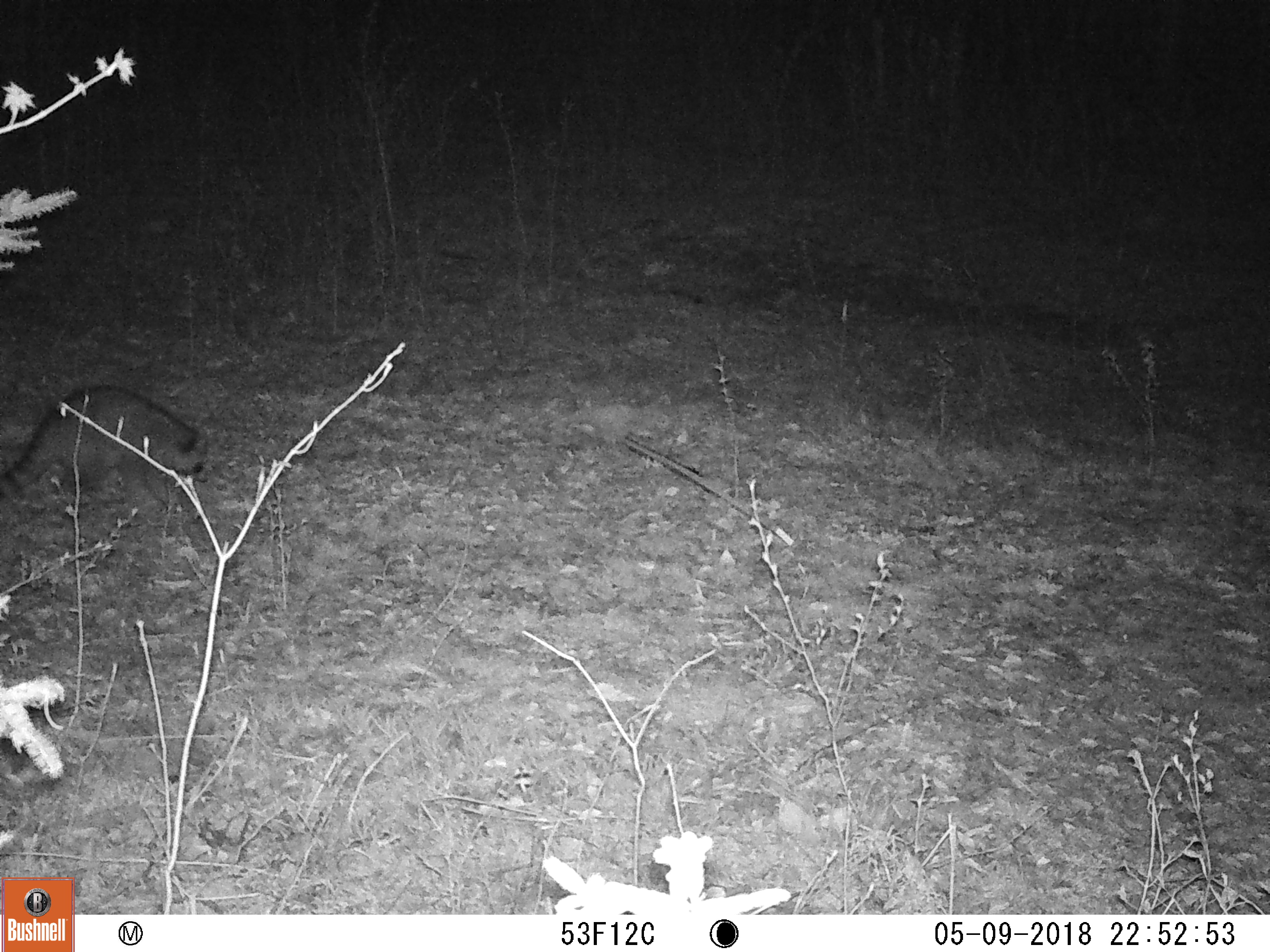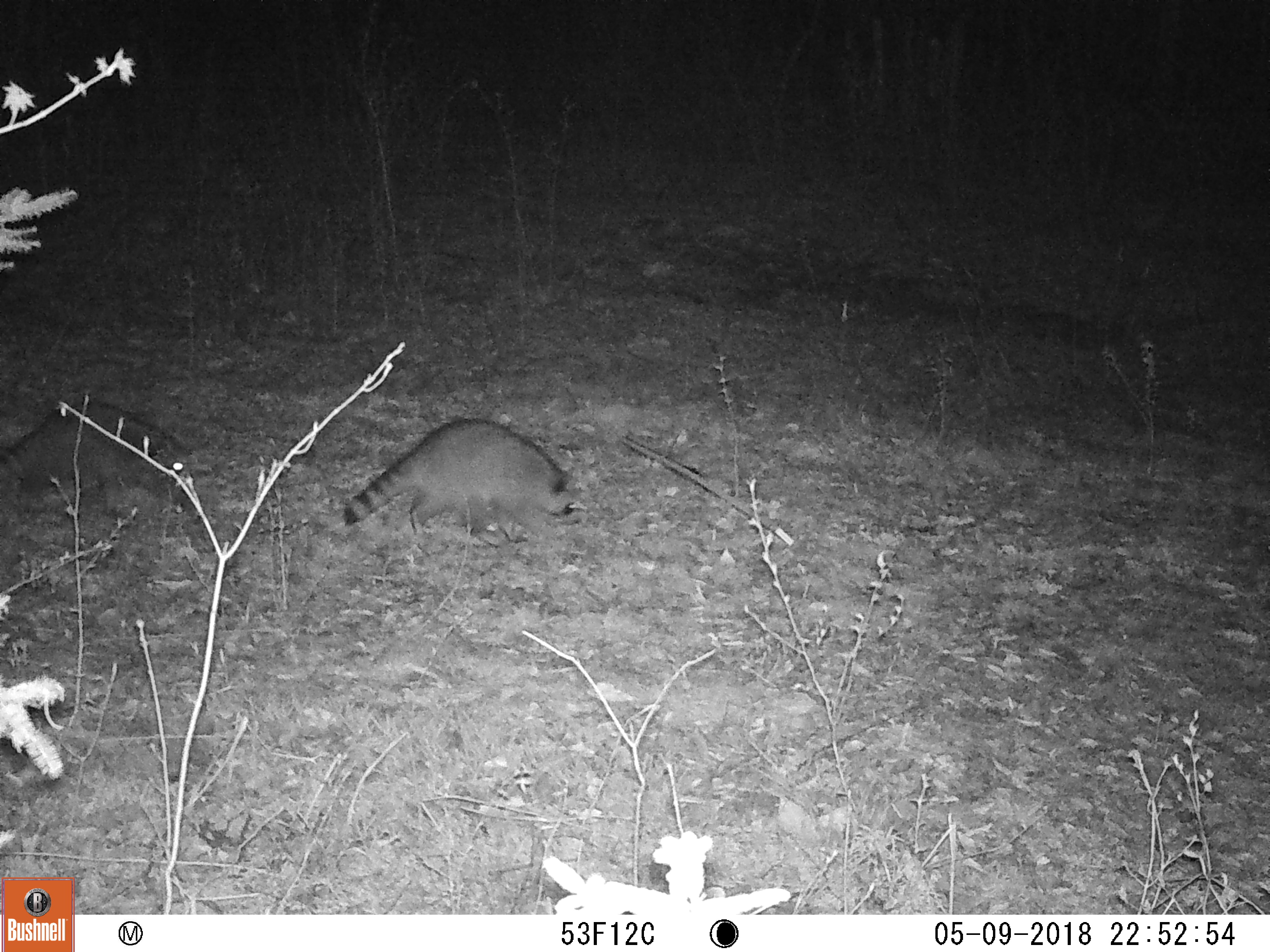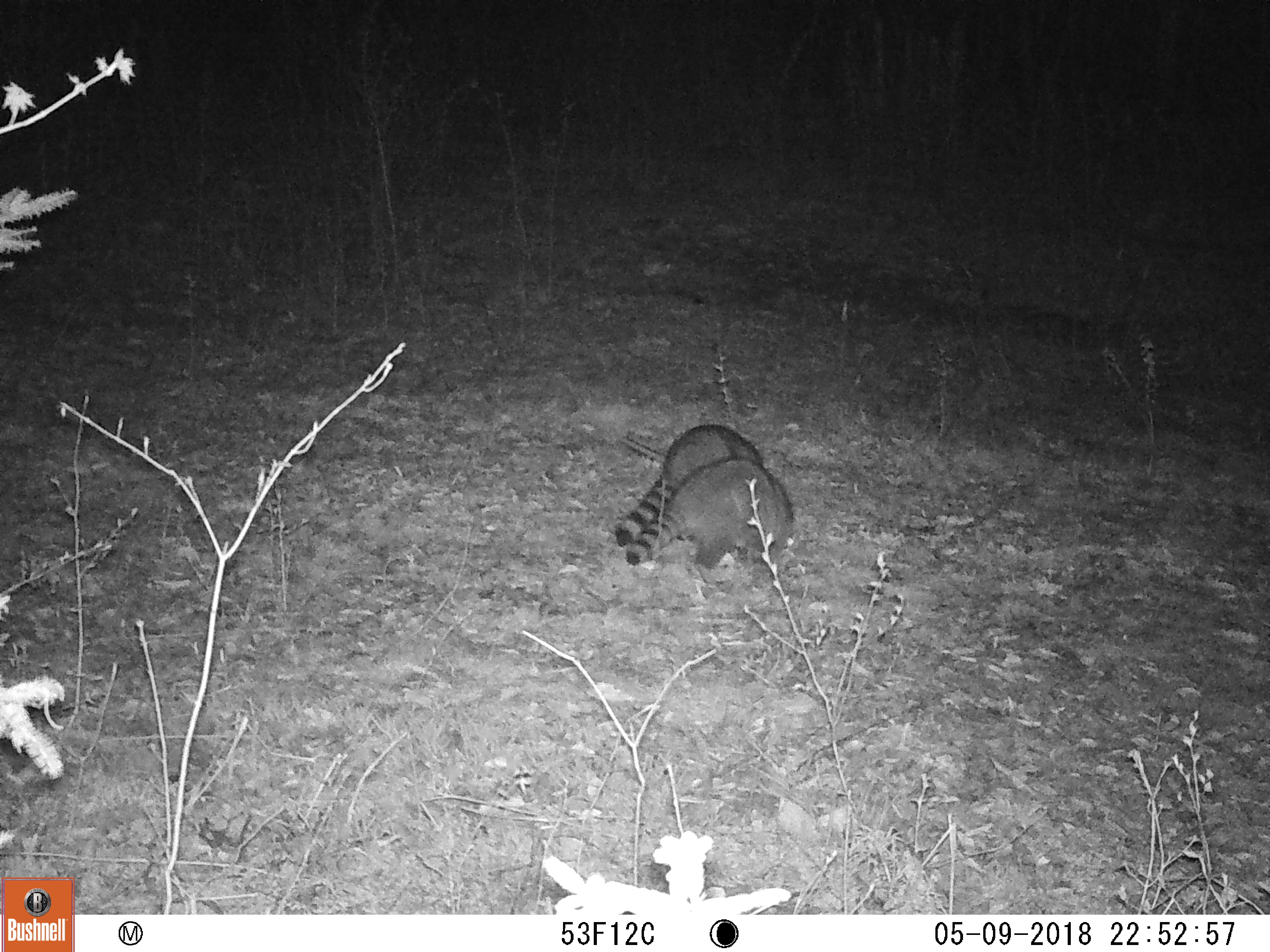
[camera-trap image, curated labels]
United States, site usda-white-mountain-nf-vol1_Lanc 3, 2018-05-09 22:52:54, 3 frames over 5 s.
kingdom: Animalia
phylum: Chordata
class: Mammalia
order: Carnivora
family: Procyonidae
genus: Procyon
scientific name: Procyon lotor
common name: raccoon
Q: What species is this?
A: Raccoon (Procyon lotor).